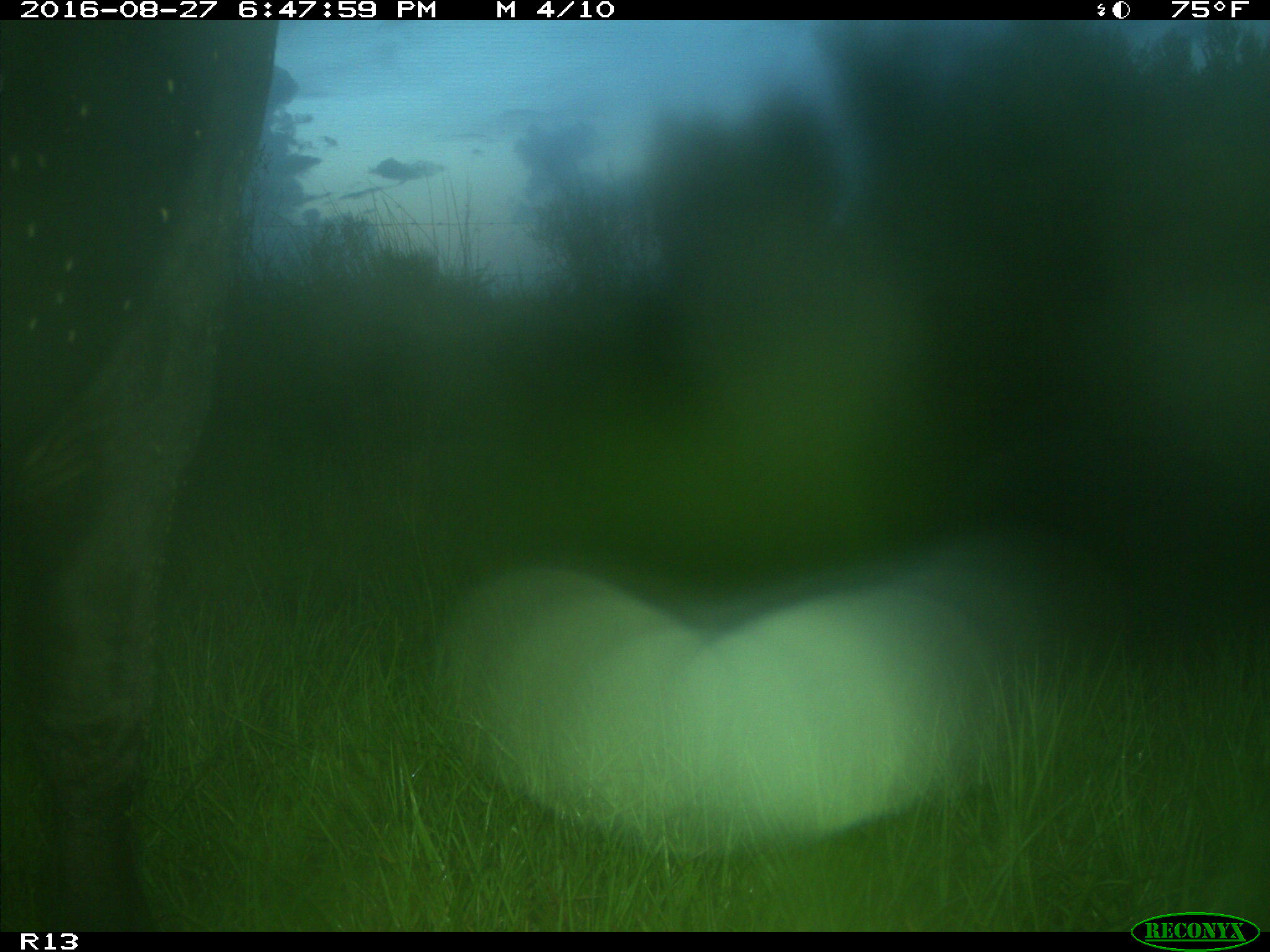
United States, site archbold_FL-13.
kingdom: Animalia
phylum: Chordata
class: Mammalia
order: Artiodactyla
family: Bovidae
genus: Bos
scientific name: Bos taurus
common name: domestic cow